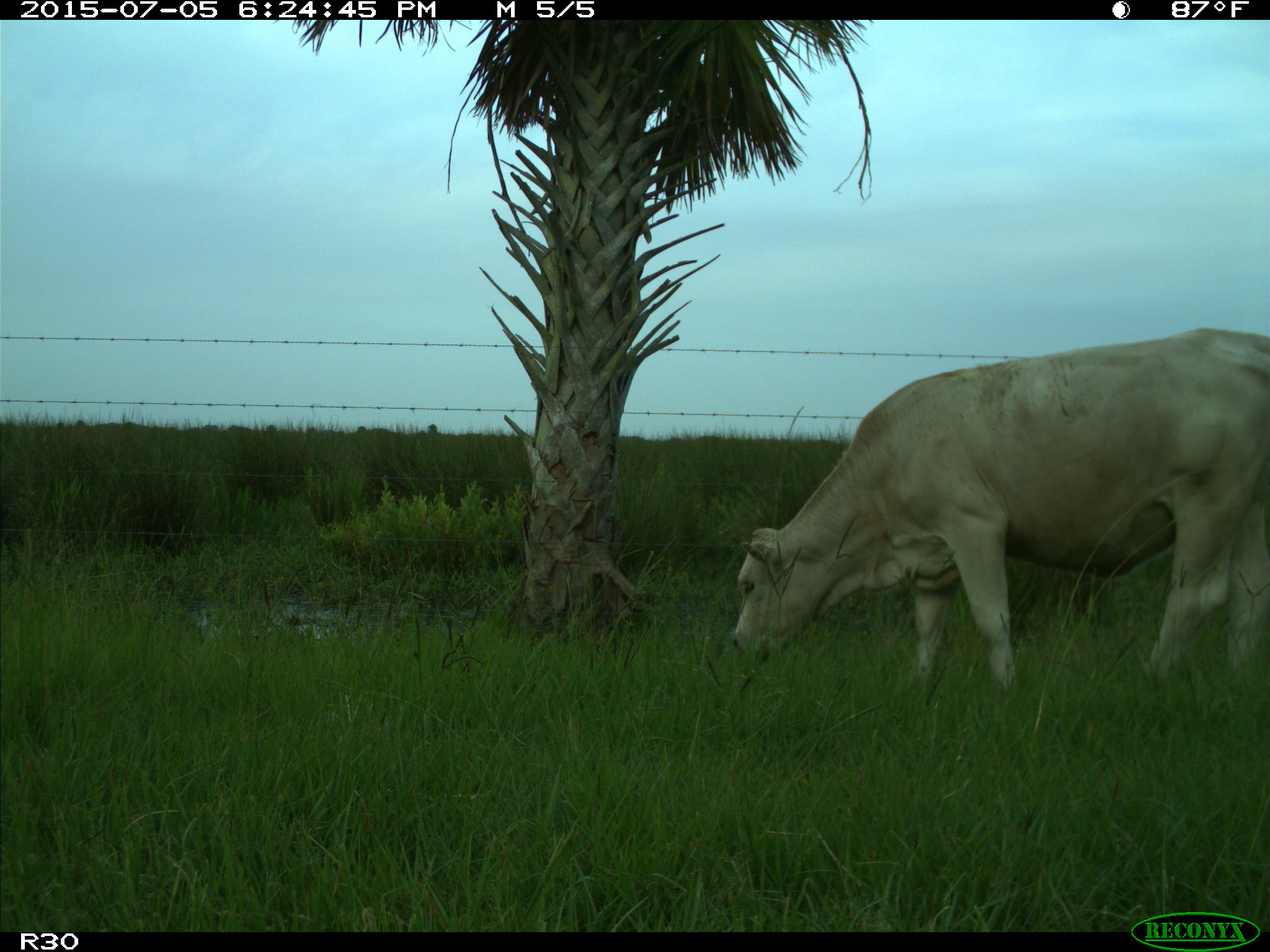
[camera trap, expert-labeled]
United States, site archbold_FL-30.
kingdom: Animalia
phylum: Chordata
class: Mammalia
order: Artiodactyla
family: Bovidae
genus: Bos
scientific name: Bos taurus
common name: domestic cow